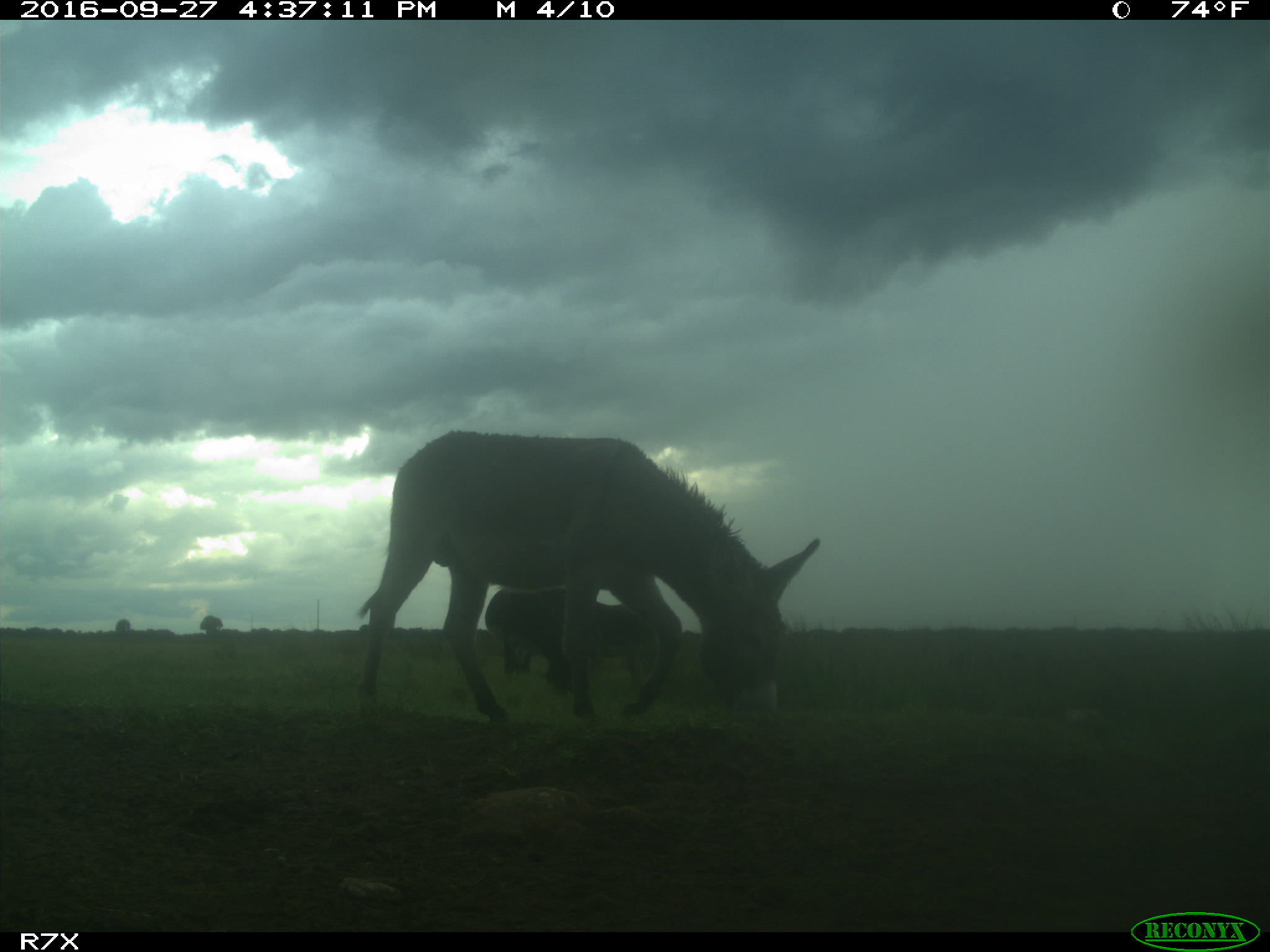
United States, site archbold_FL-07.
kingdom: Animalia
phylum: Chordata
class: Mammalia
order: Perissodactyla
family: Equidae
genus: Equus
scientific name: Equus africanus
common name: african wild ass